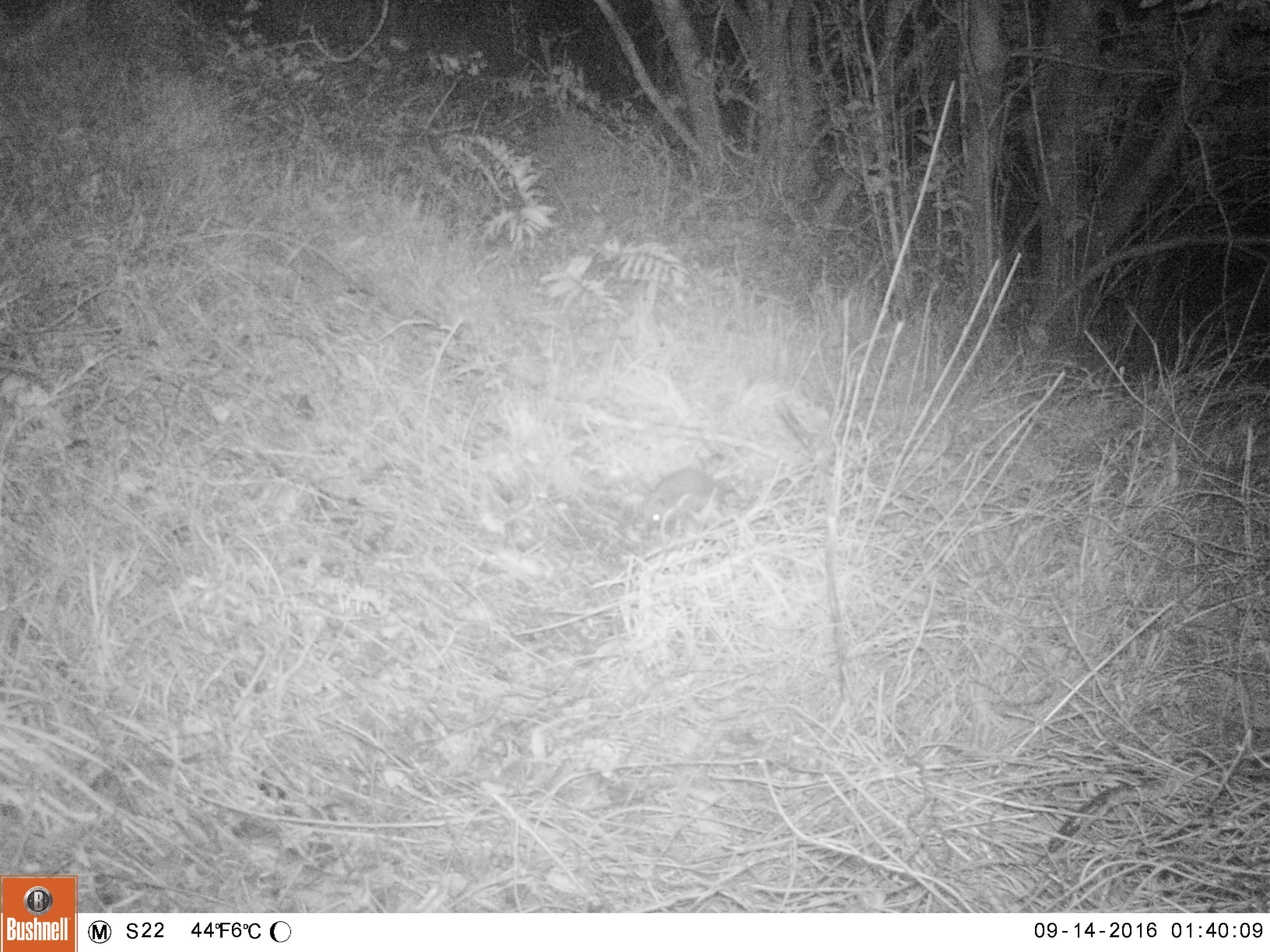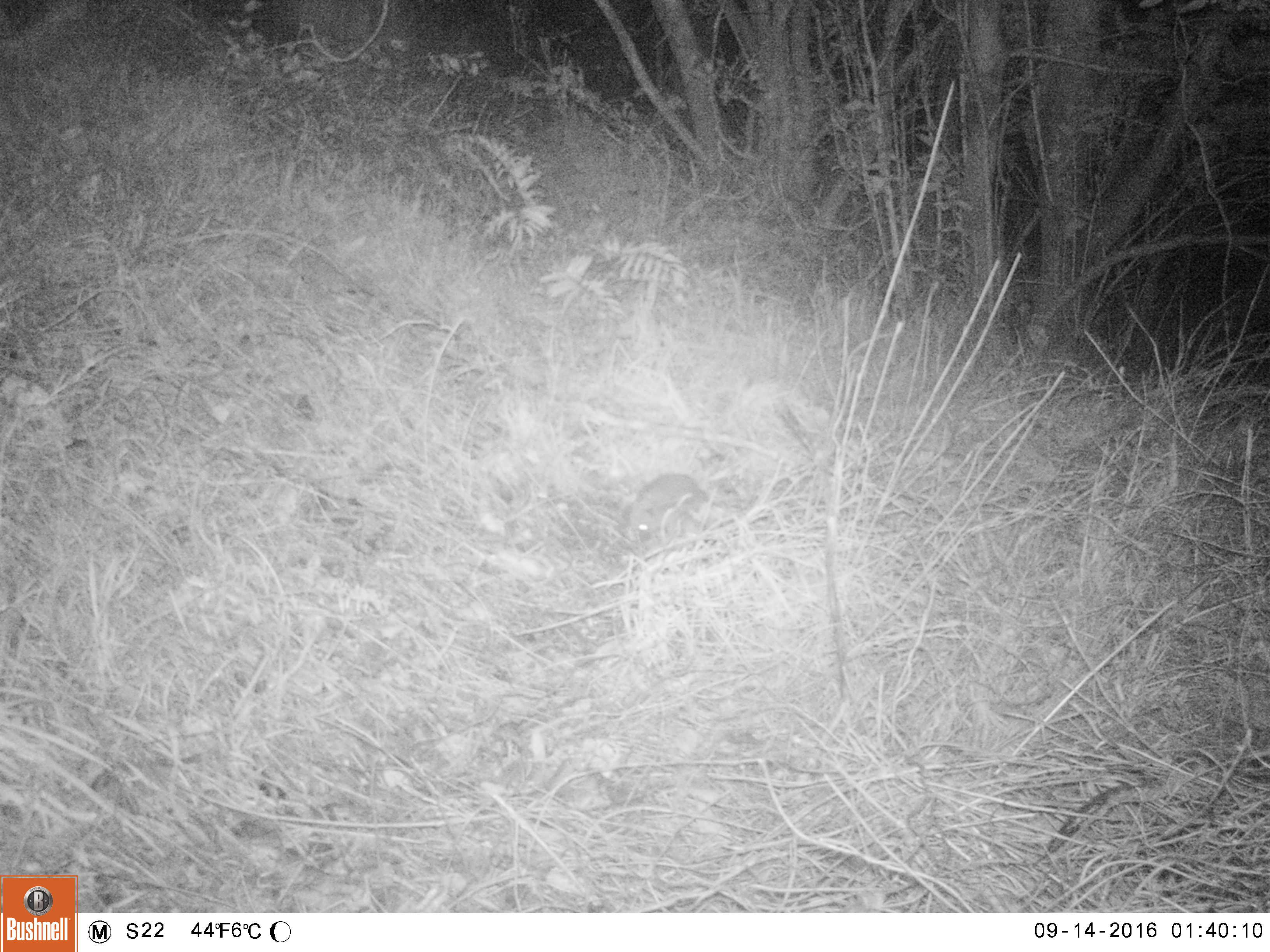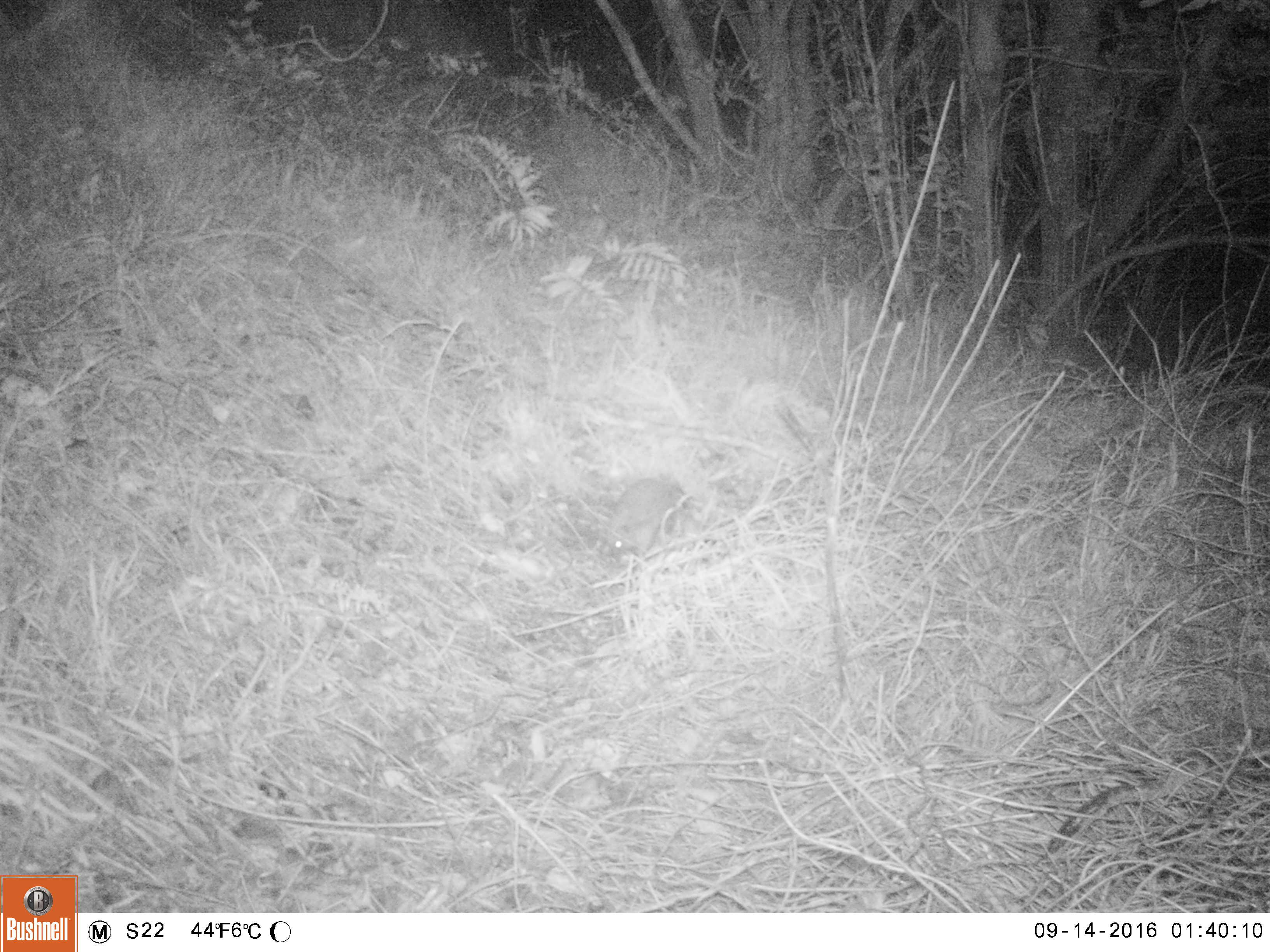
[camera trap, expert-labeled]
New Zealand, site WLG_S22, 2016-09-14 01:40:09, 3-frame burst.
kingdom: Animalia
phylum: Chordata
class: Mammalia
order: Eulipotyphla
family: Erinaceidae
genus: Erinaceus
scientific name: Erinaceus europaeus europaeus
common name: european hedgehog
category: hedgehog